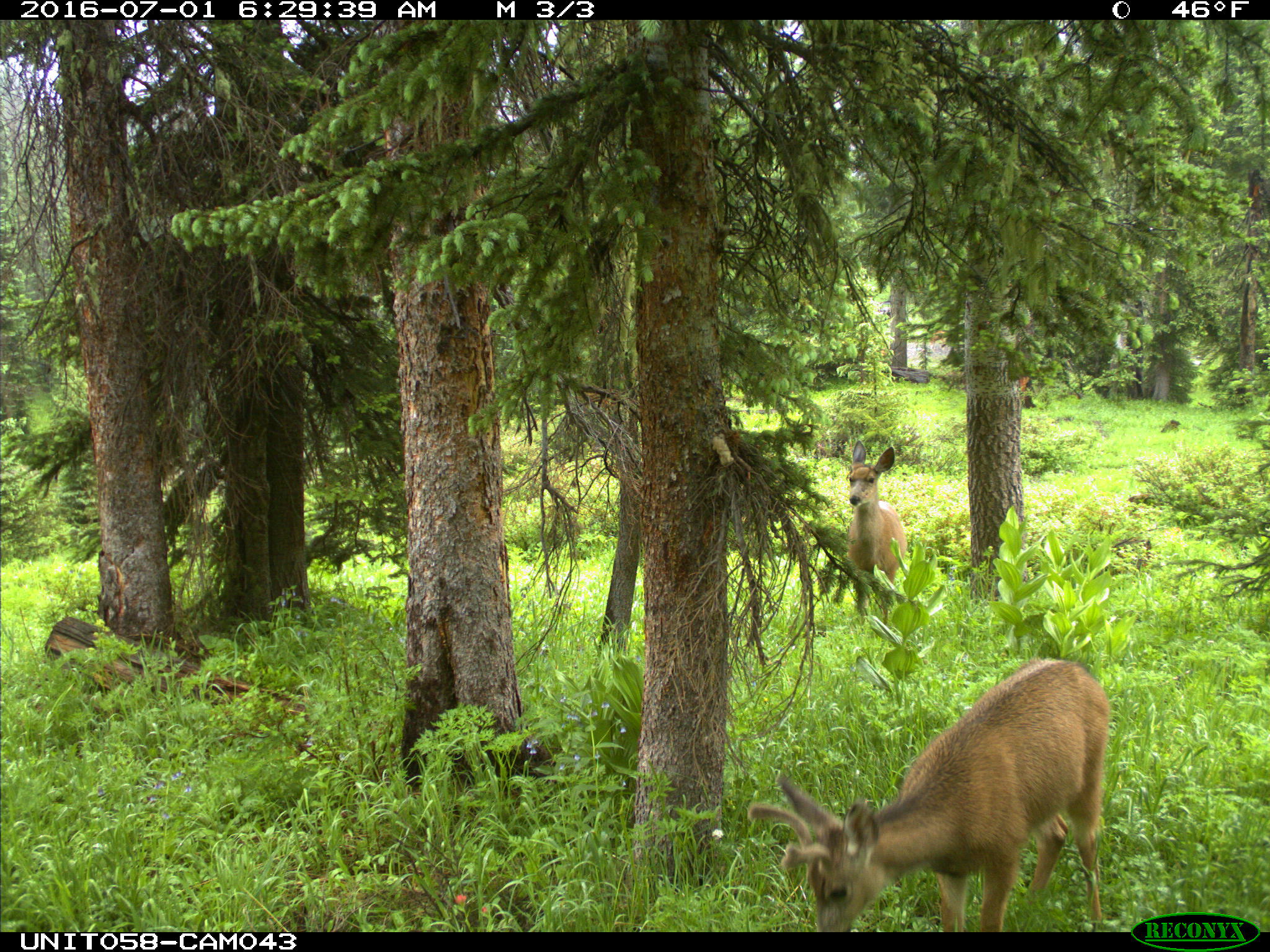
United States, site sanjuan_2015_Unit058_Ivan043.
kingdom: Animalia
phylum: Chordata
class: Mammalia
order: Artiodactyla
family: Cervidae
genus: Odocoileus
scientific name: Odocoileus hemionus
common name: mule deer